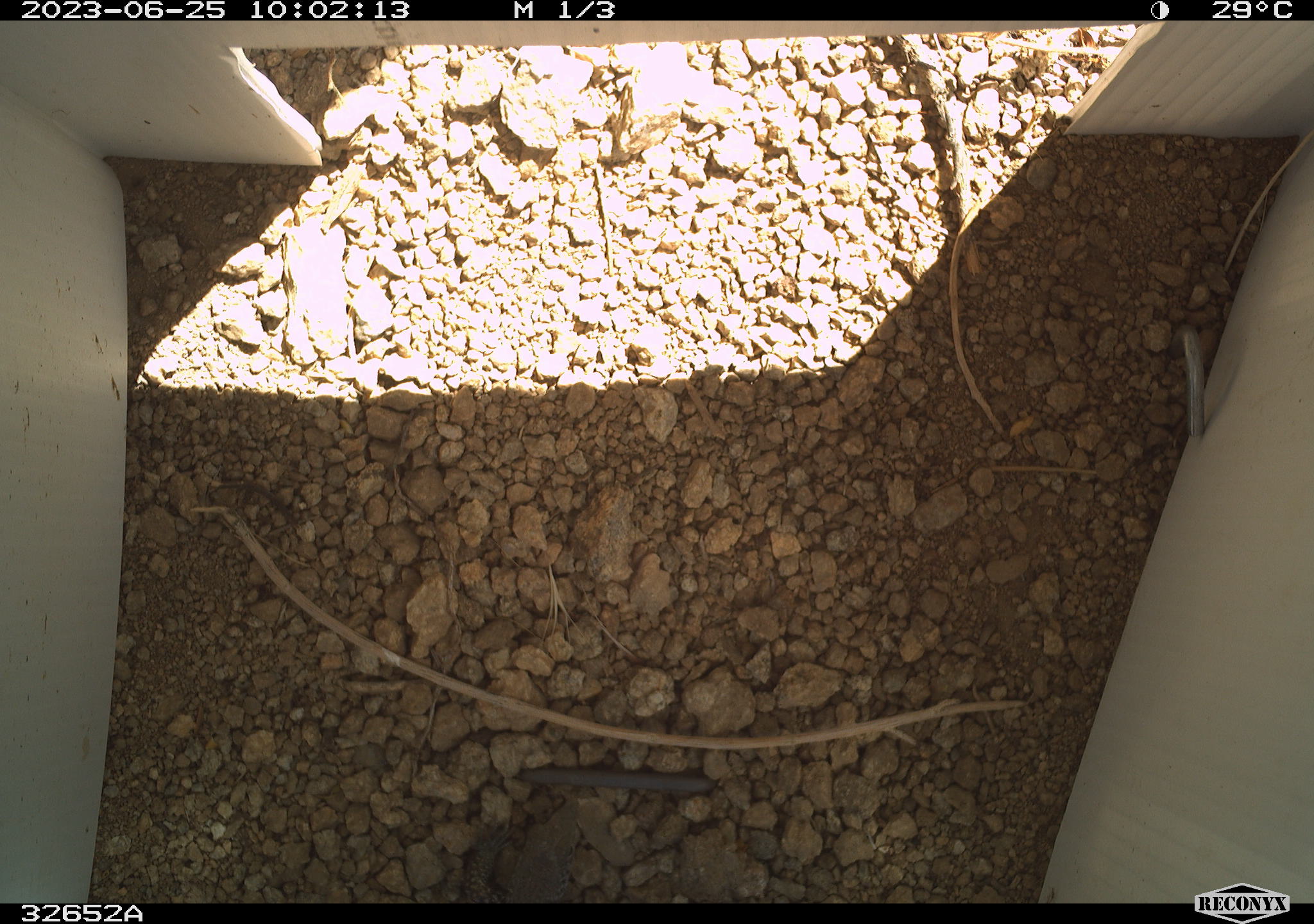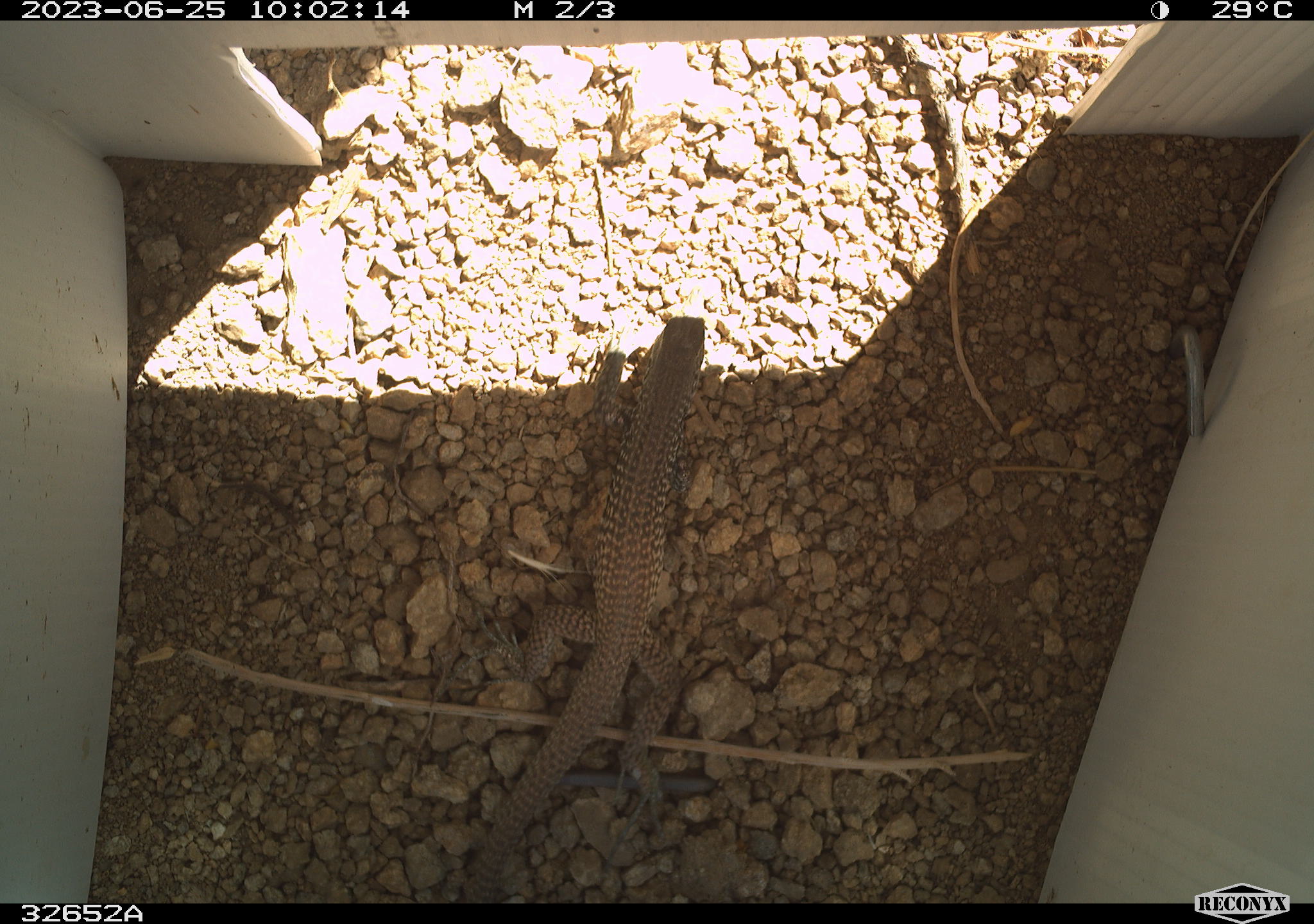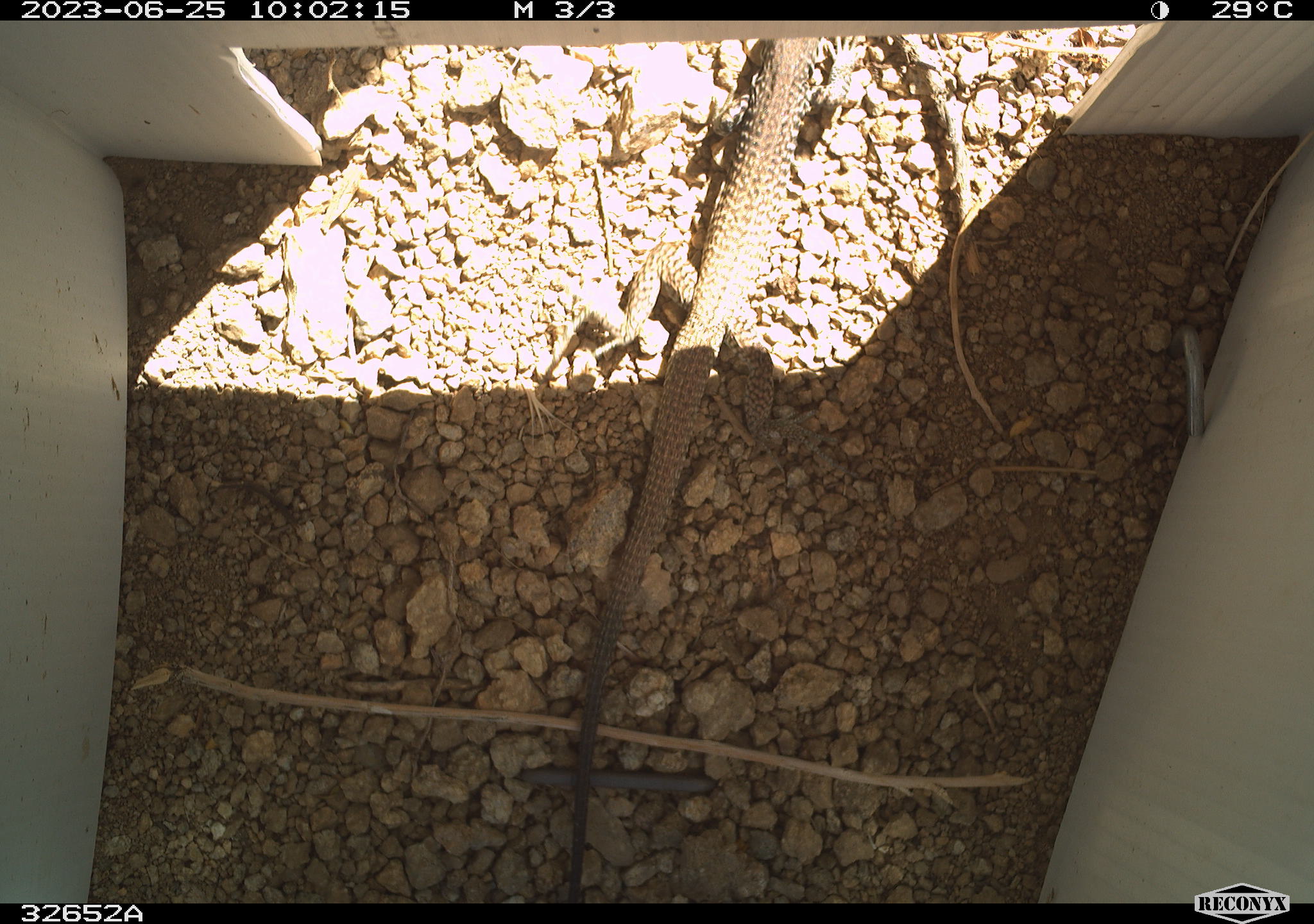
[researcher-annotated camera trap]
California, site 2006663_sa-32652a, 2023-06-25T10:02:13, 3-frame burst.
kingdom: Animalia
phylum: Chordata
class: Reptilia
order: Squamata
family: Teiidae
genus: Aspidoscelis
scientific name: Aspidoscelis tigris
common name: western whiptail